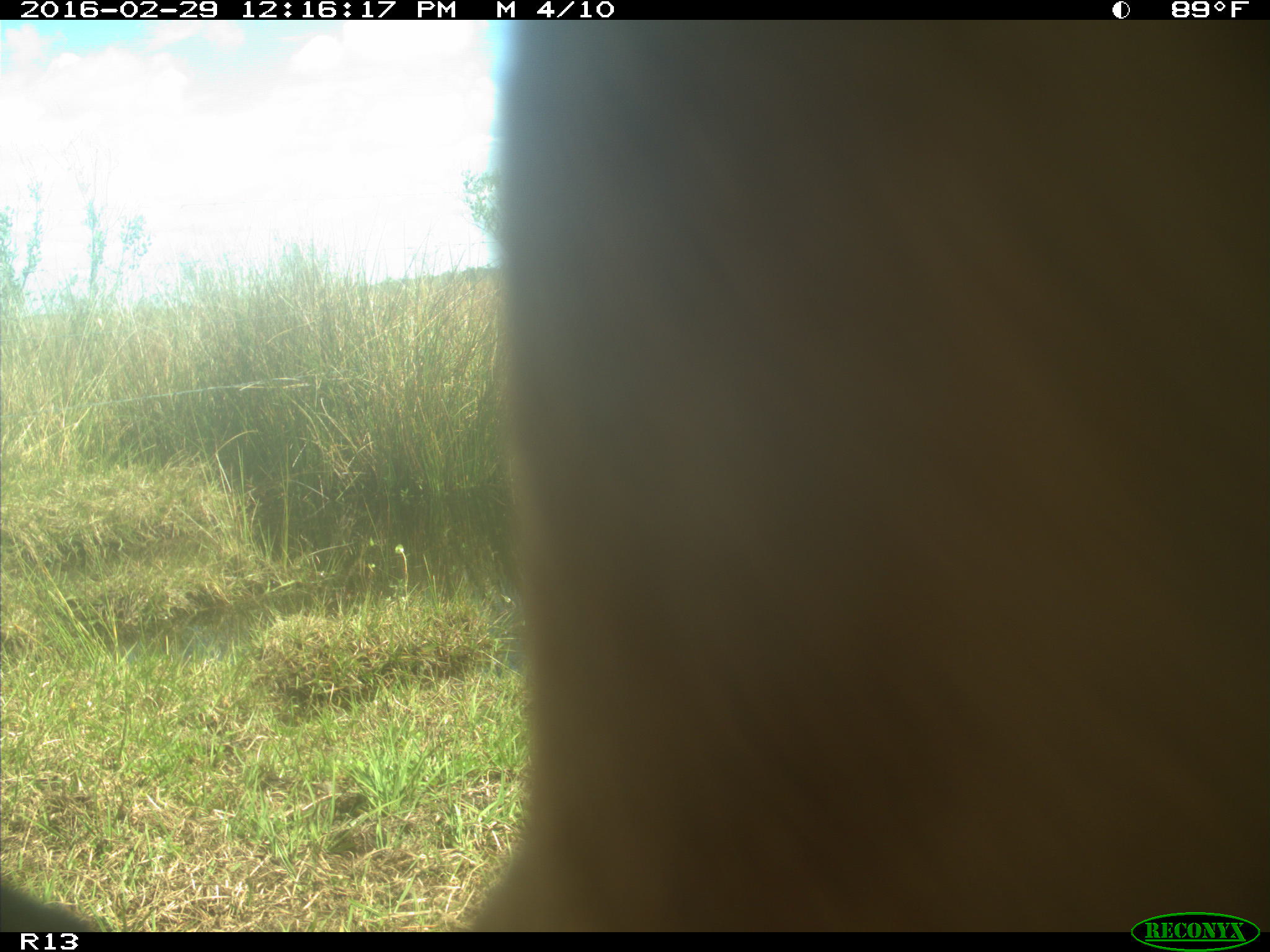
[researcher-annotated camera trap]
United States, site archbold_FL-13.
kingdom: Animalia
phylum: Chordata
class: Mammalia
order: Artiodactyla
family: Bovidae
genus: Bos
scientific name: Bos taurus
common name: domestic cow